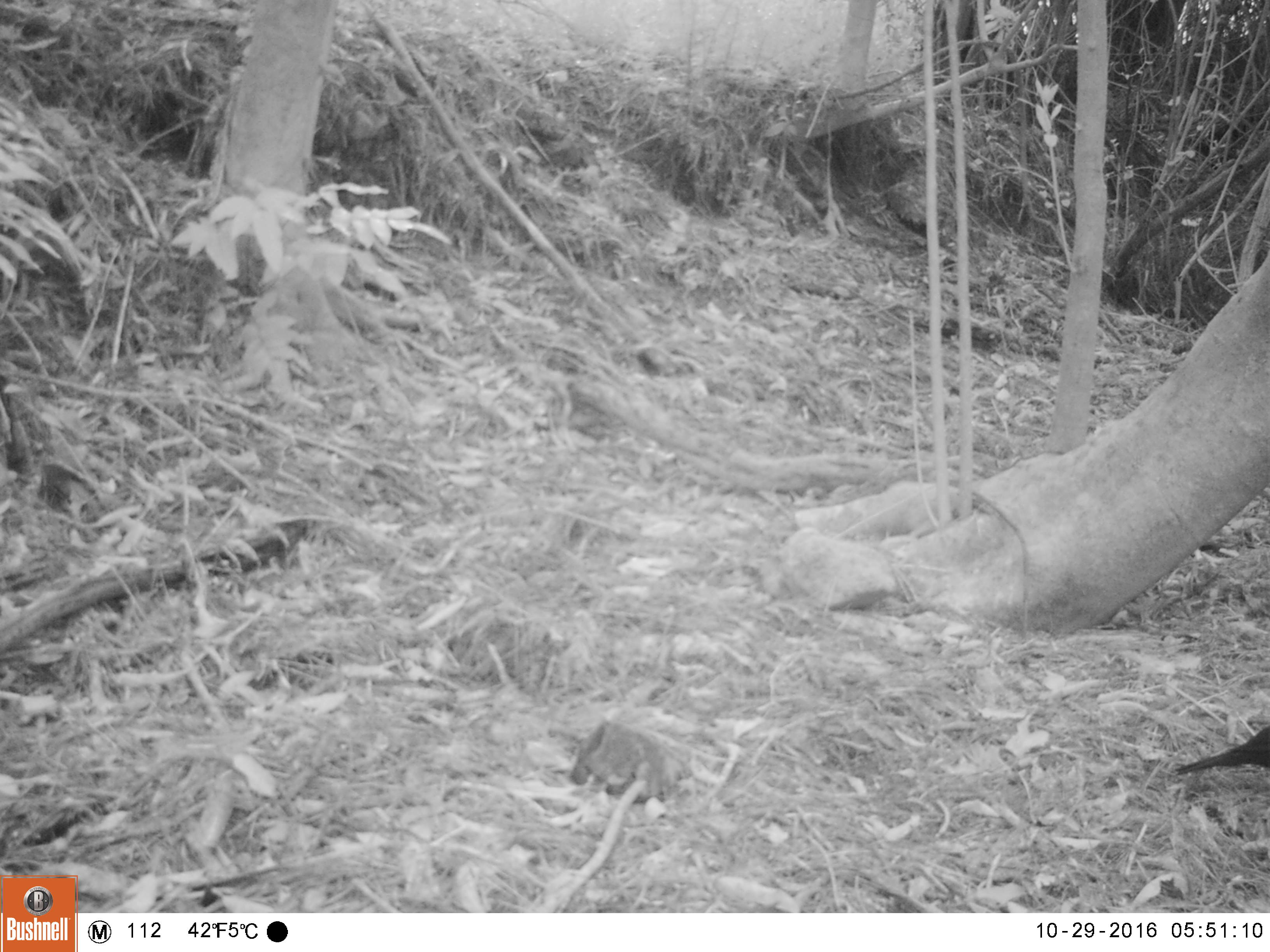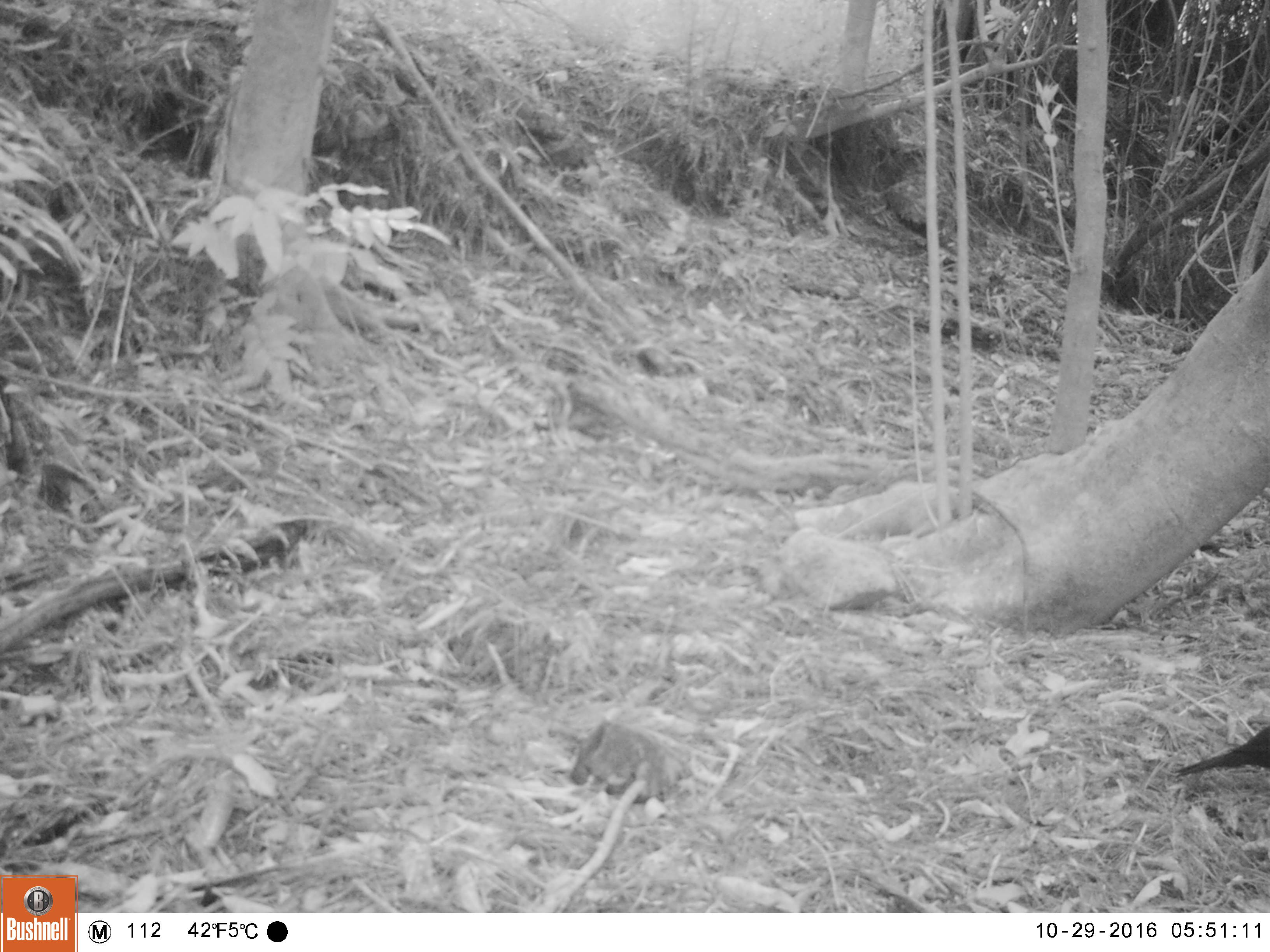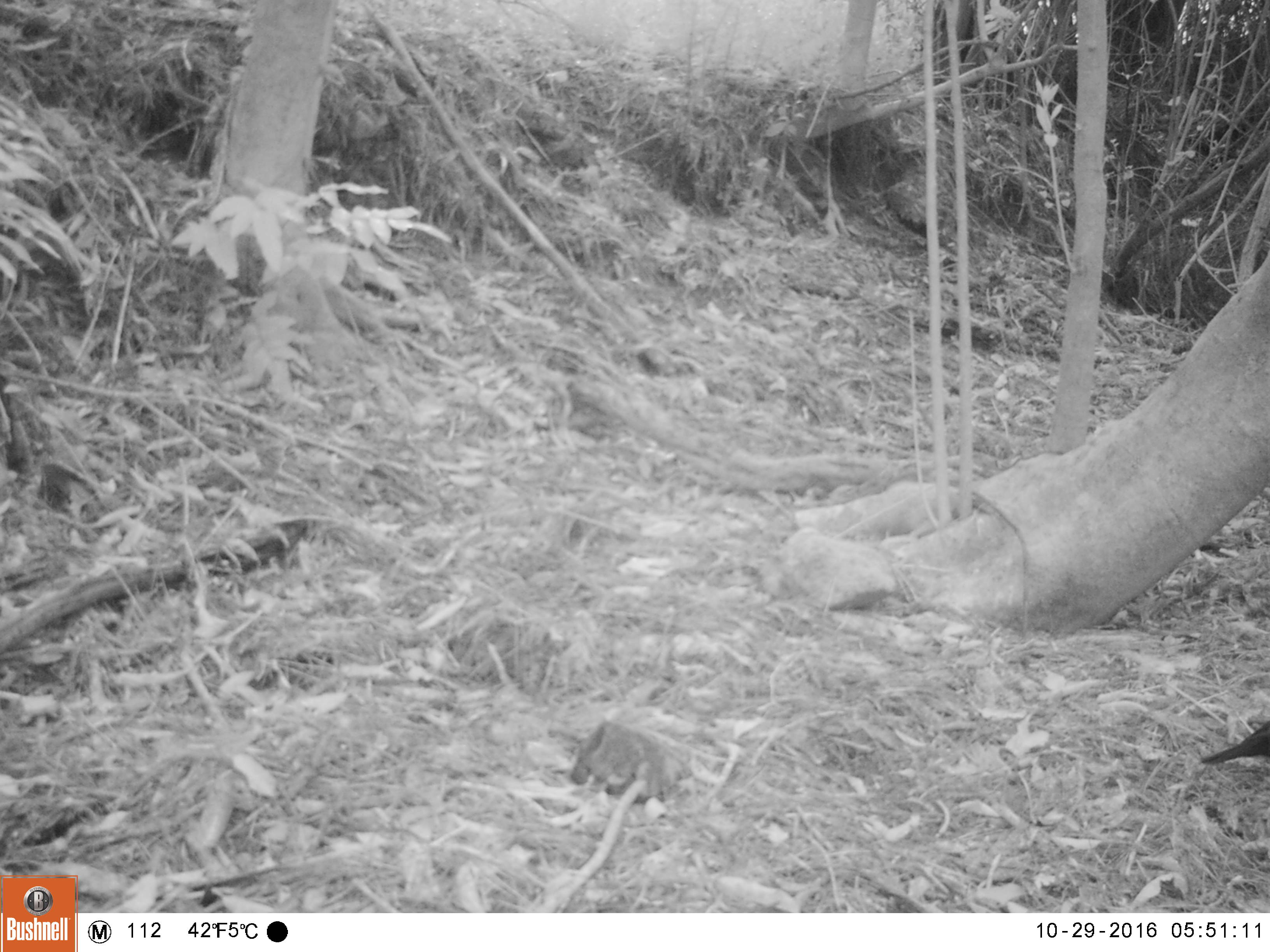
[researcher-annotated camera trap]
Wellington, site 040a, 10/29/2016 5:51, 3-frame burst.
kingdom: Animalia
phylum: Chordata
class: Aves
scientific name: Aves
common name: bird